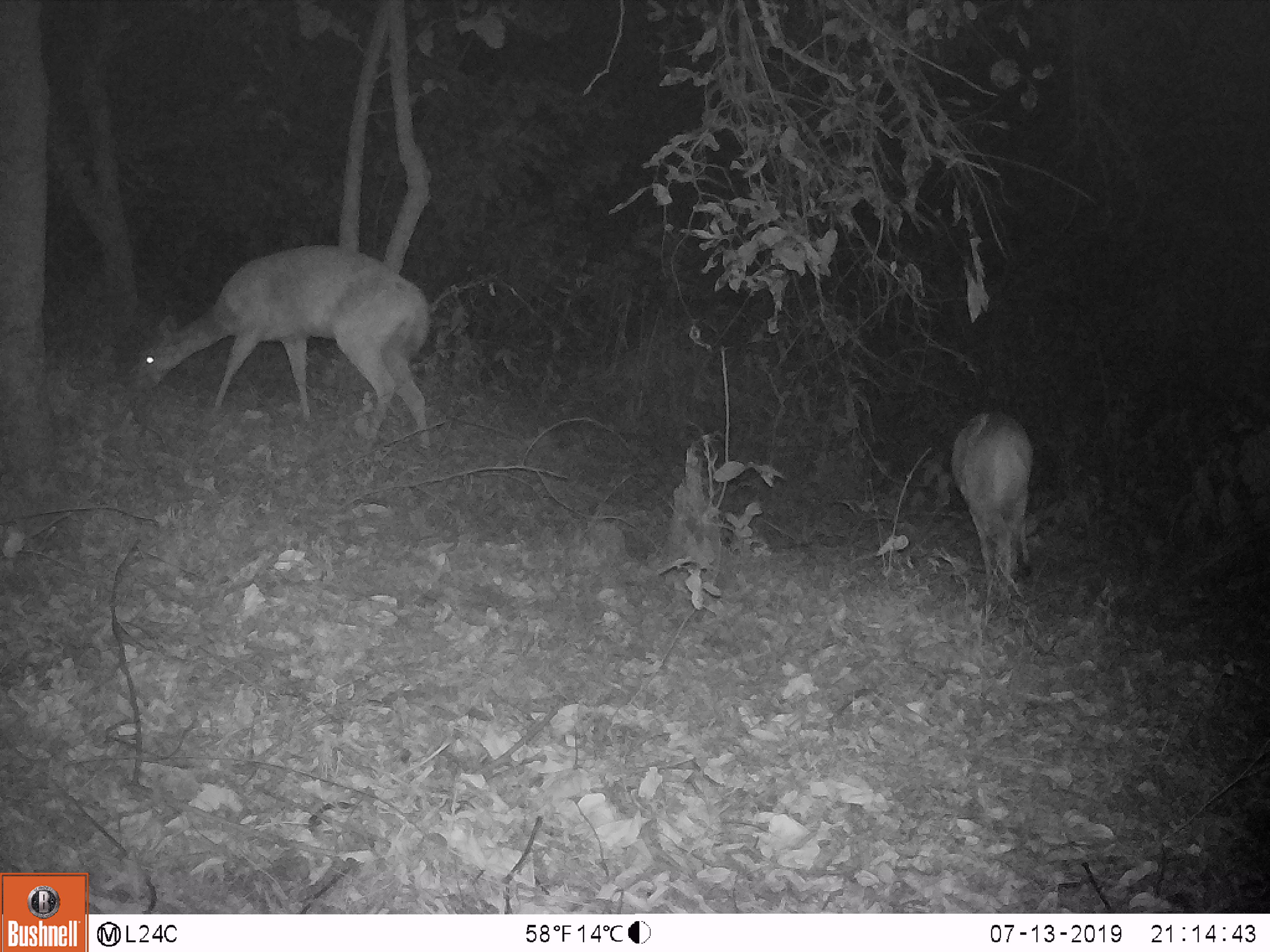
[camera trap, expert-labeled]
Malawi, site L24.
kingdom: Animalia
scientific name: Animalia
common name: other animal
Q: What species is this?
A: Other animal (Animalia).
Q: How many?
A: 2.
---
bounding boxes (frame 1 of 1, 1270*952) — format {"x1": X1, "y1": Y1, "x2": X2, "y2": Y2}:
other animal: {"x1": 125, "y1": 241, "x2": 444, "y2": 449}; {"x1": 947, "y1": 404, "x2": 1043, "y2": 610}